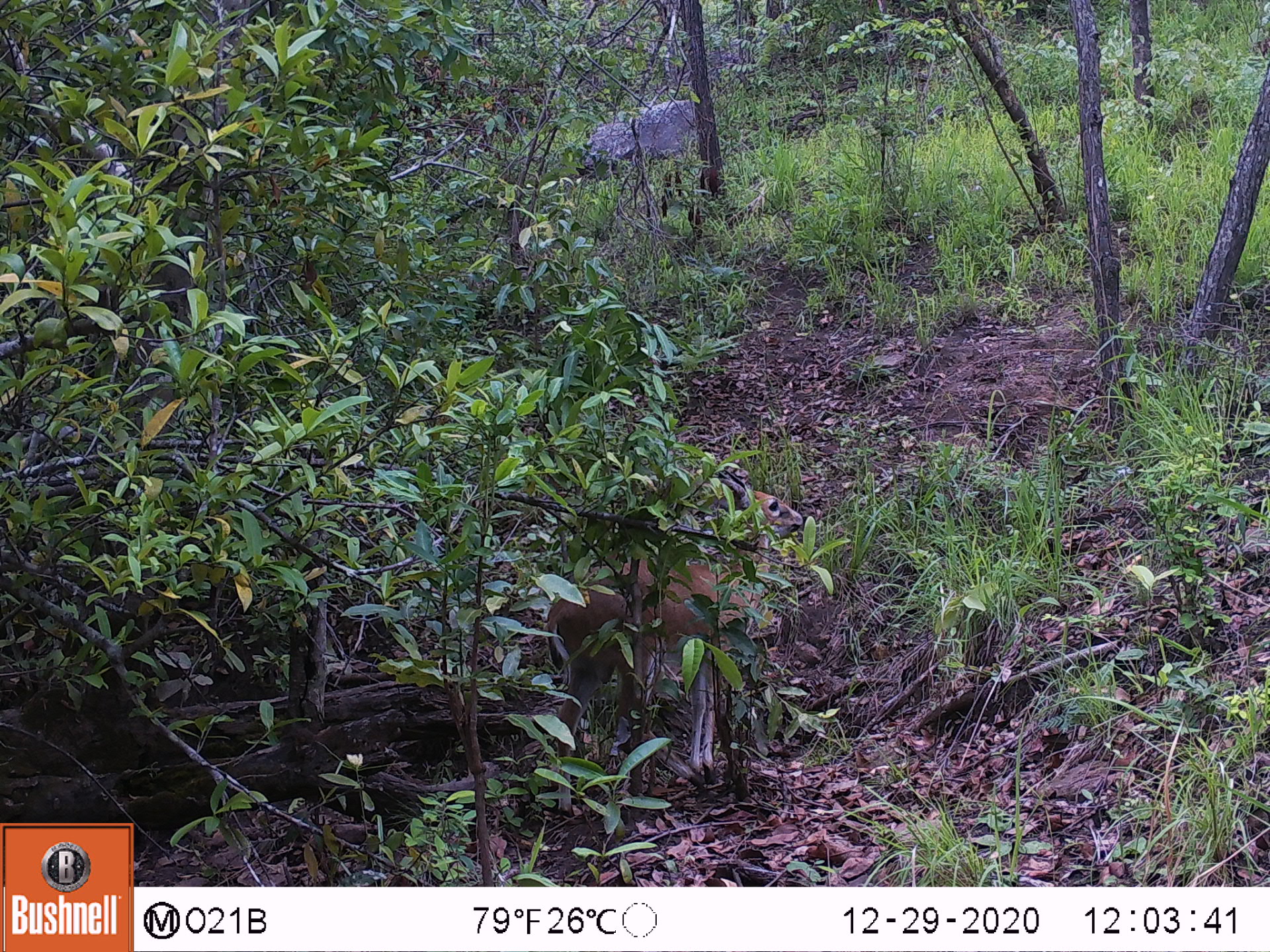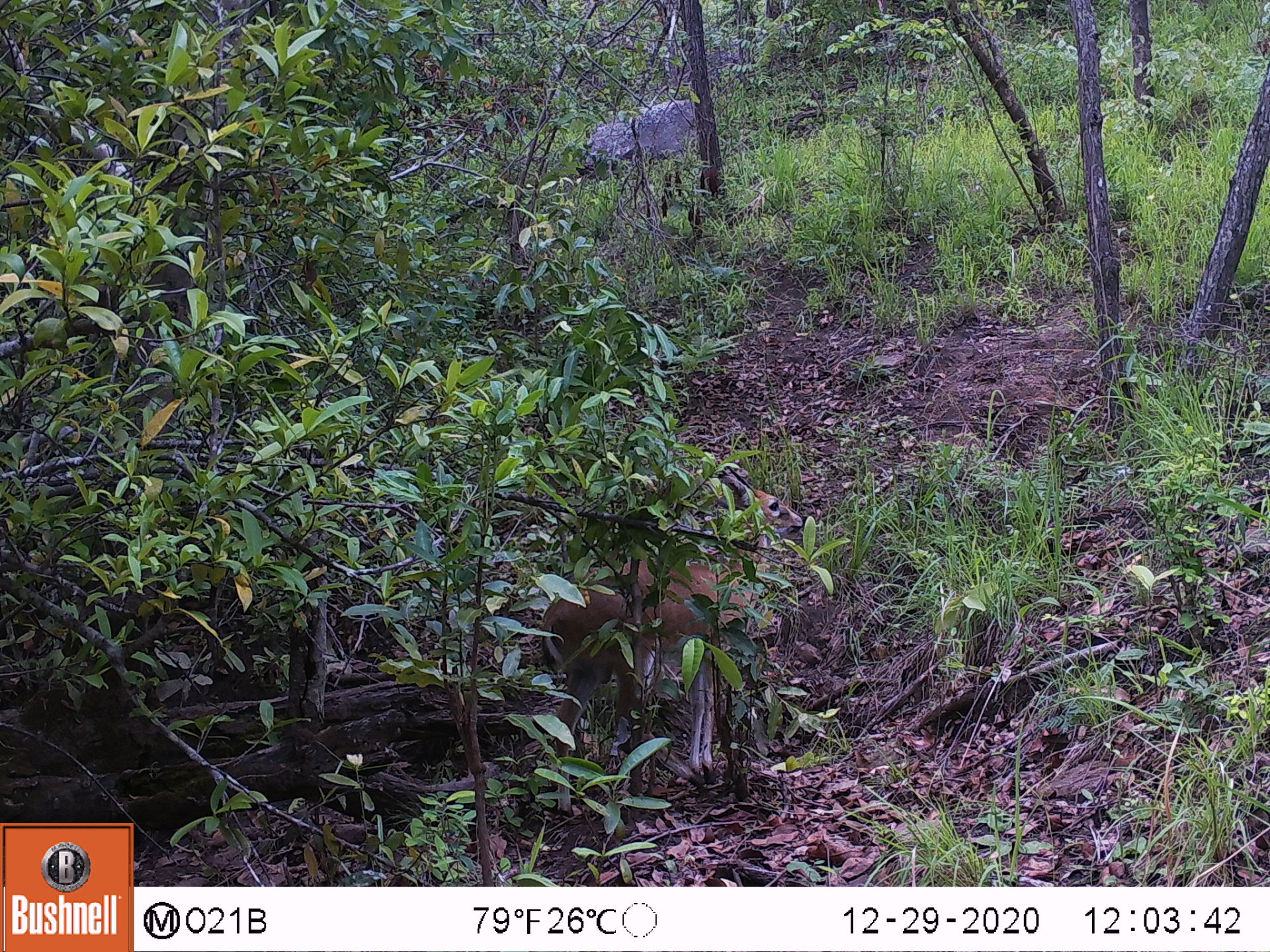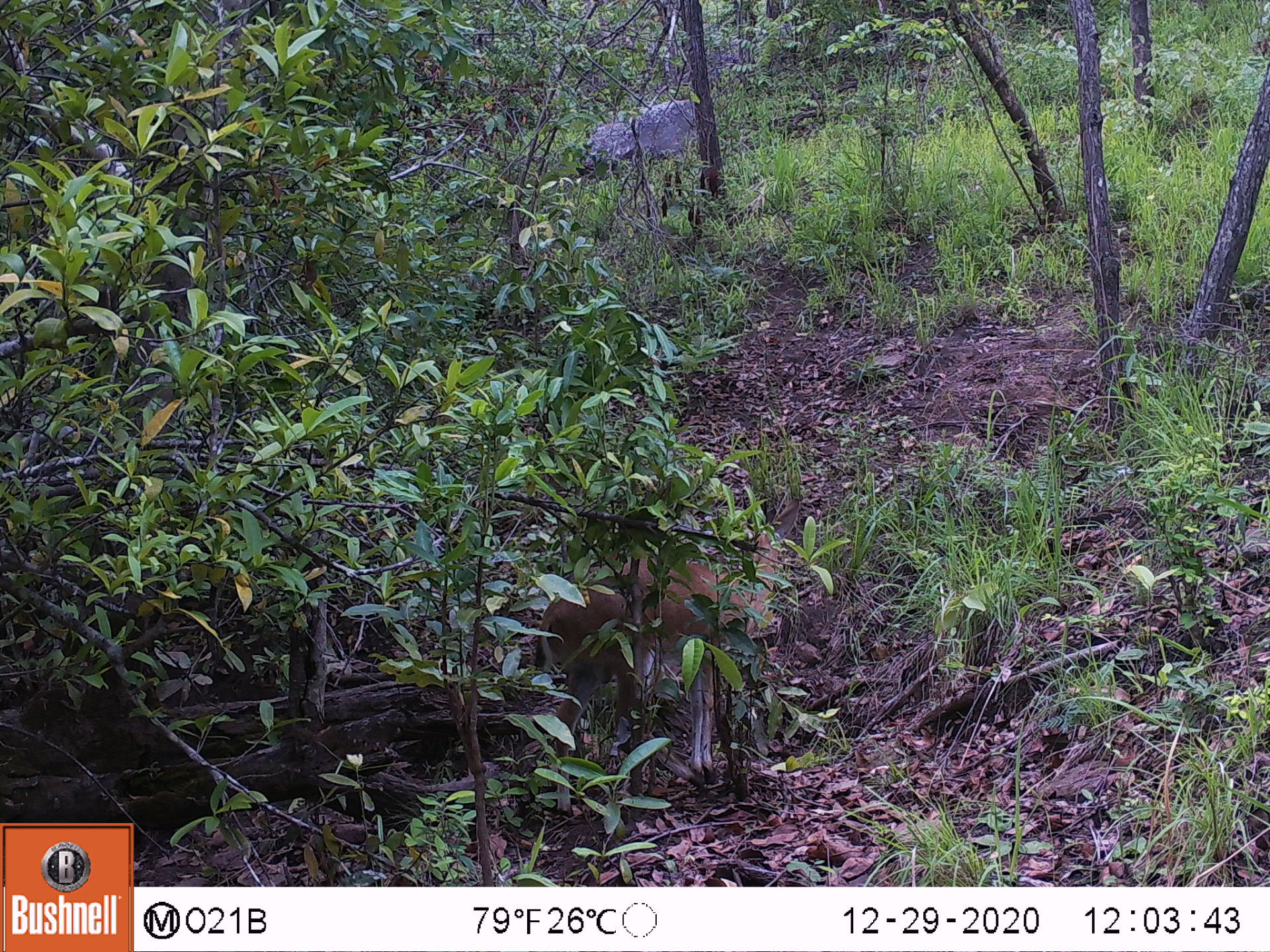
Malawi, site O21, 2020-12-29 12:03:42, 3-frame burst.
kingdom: Animalia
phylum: Chordata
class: Mammalia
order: Artiodactyla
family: Bovidae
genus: Sylvicapra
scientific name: Sylvicapra grimmia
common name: common duiker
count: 1